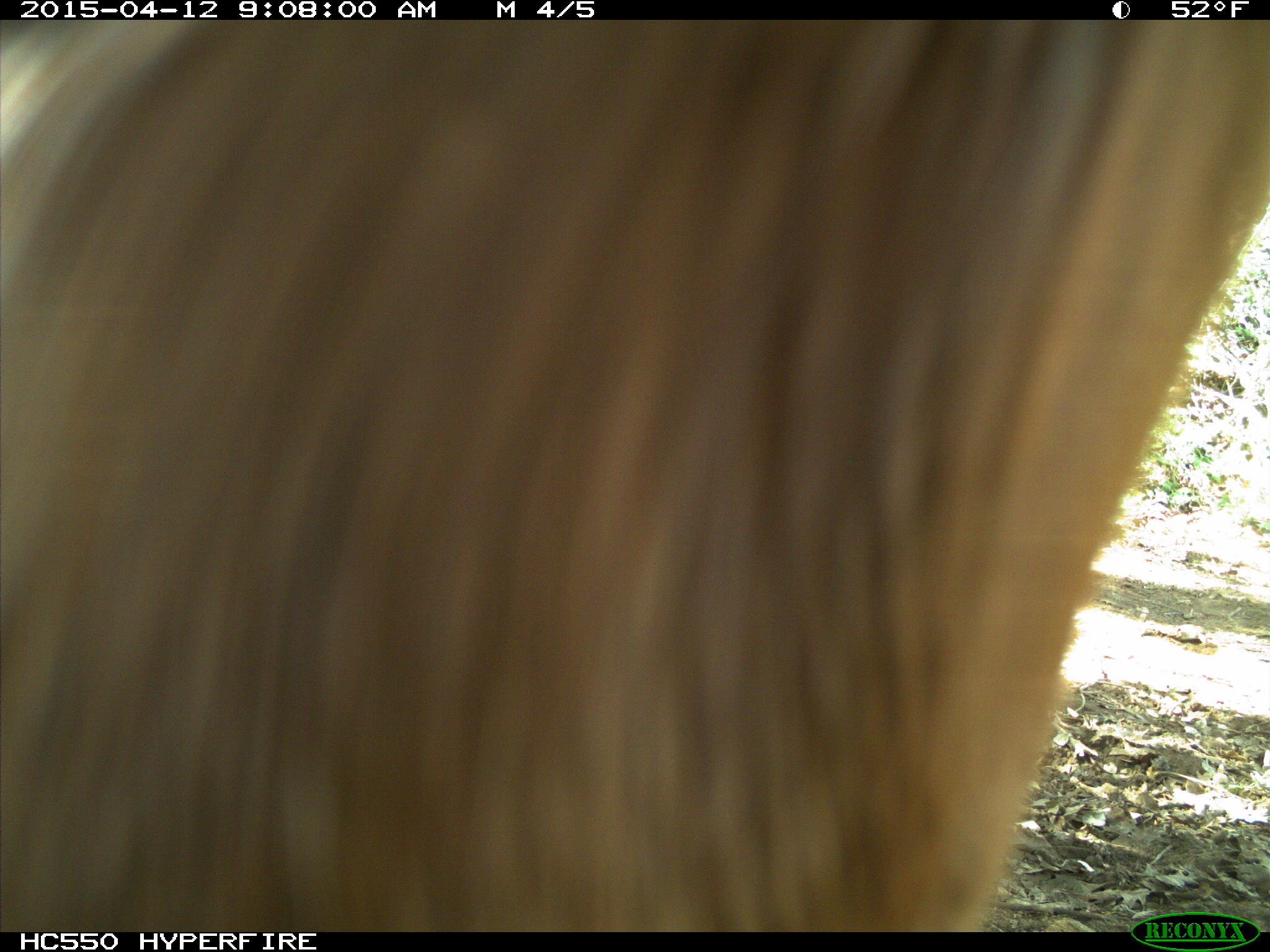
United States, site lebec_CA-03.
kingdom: Animalia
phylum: Chordata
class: Mammalia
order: Artiodactyla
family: Bovidae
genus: Bos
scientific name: Bos taurus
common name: domestic cow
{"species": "Bos taurus (domestic cow)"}